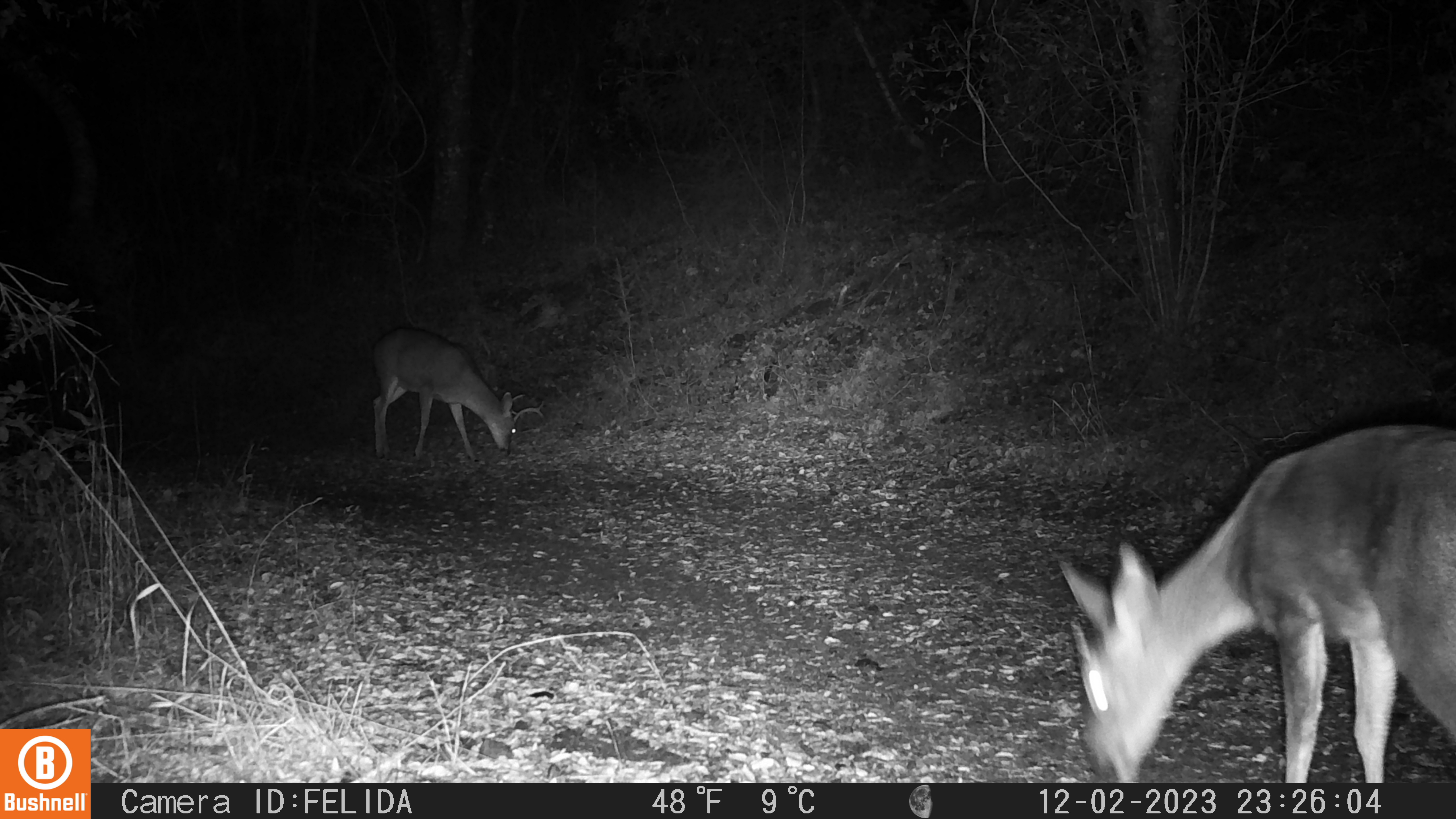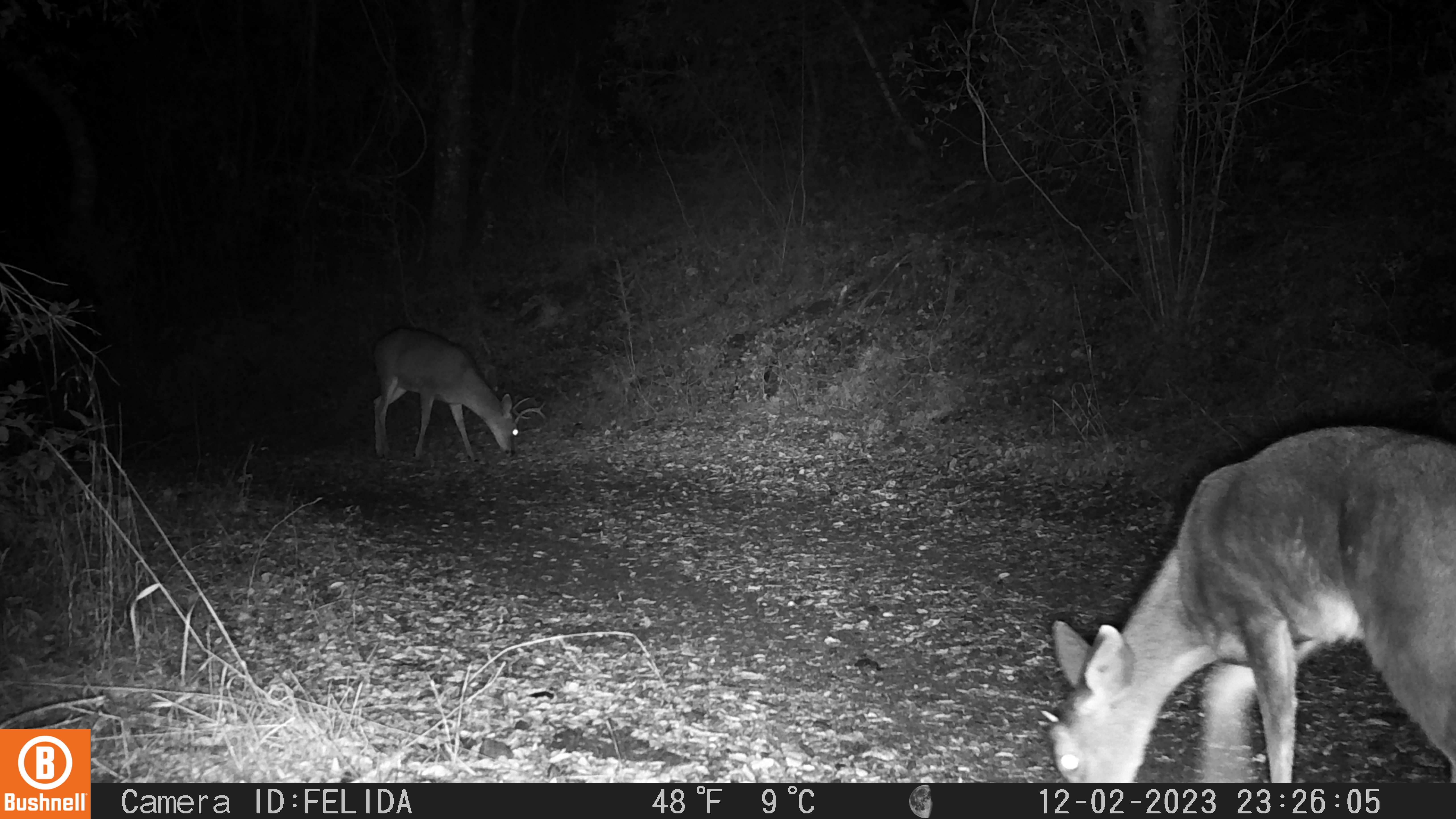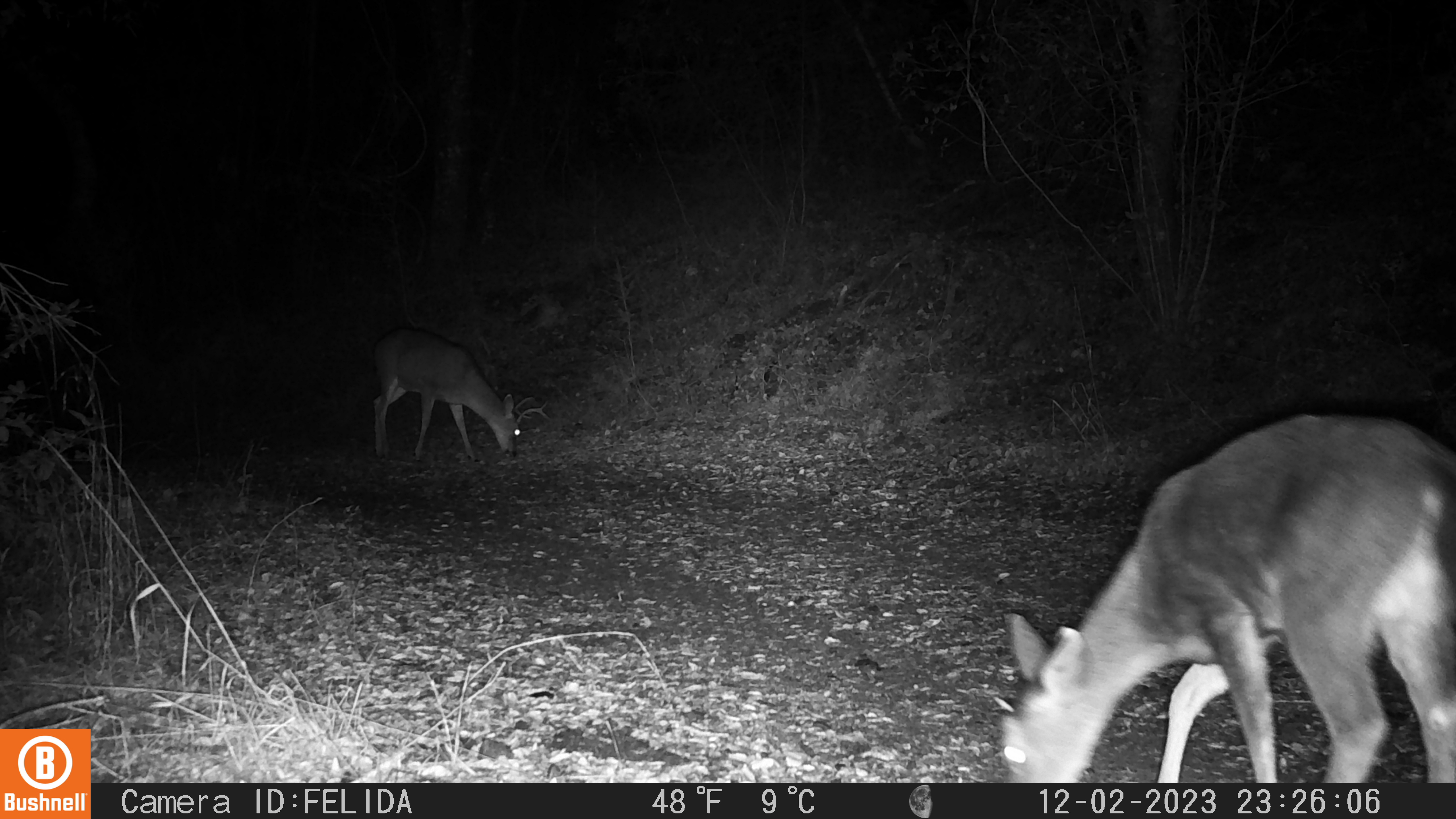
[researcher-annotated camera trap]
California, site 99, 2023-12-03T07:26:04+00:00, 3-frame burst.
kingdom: Animalia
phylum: Chordata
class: Mammalia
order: Artiodactyla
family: Cervidae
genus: Odocoileus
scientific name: Odocoileus hemionus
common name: mule deer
Mule deer (Odocoileus hemionus).